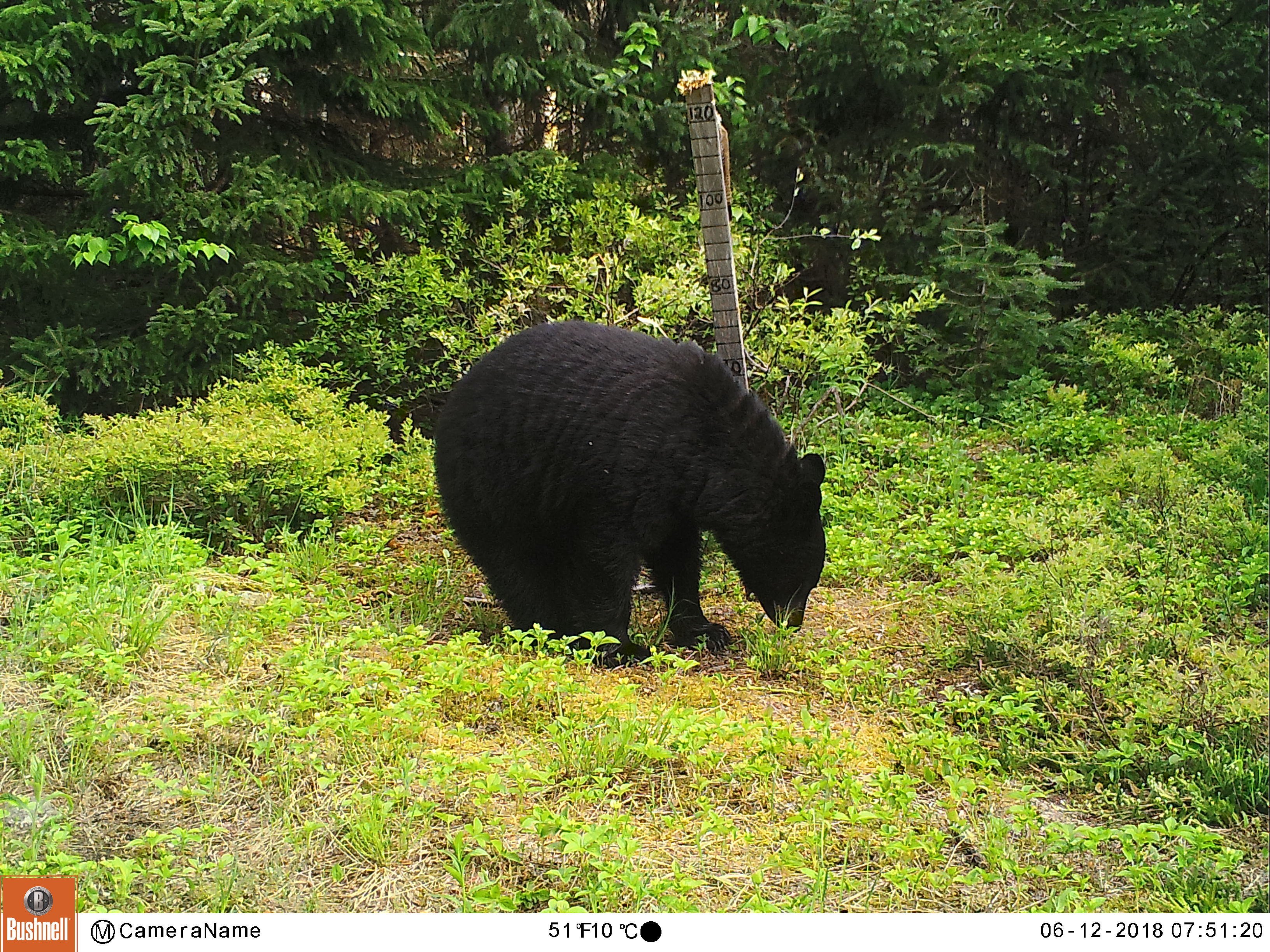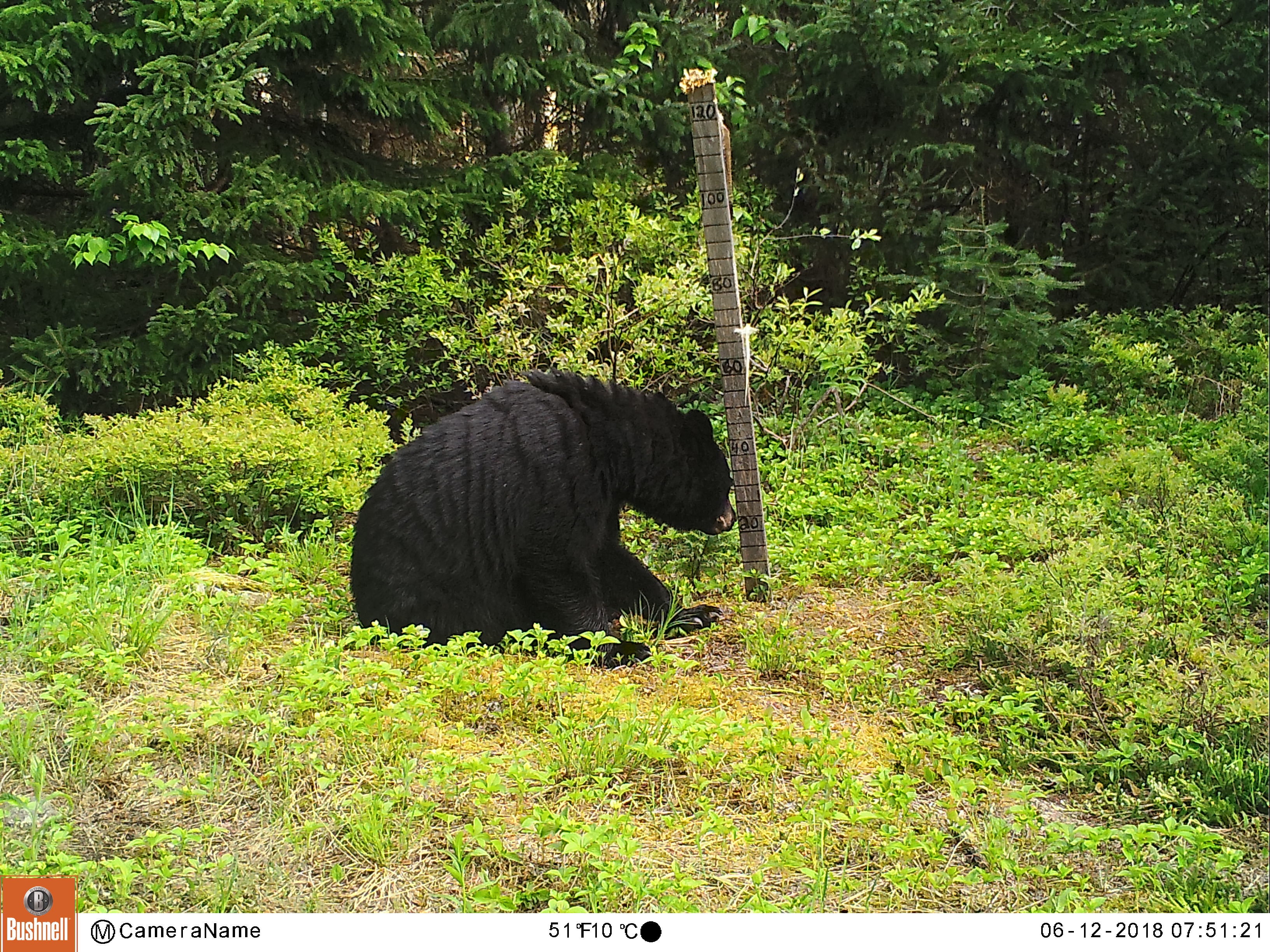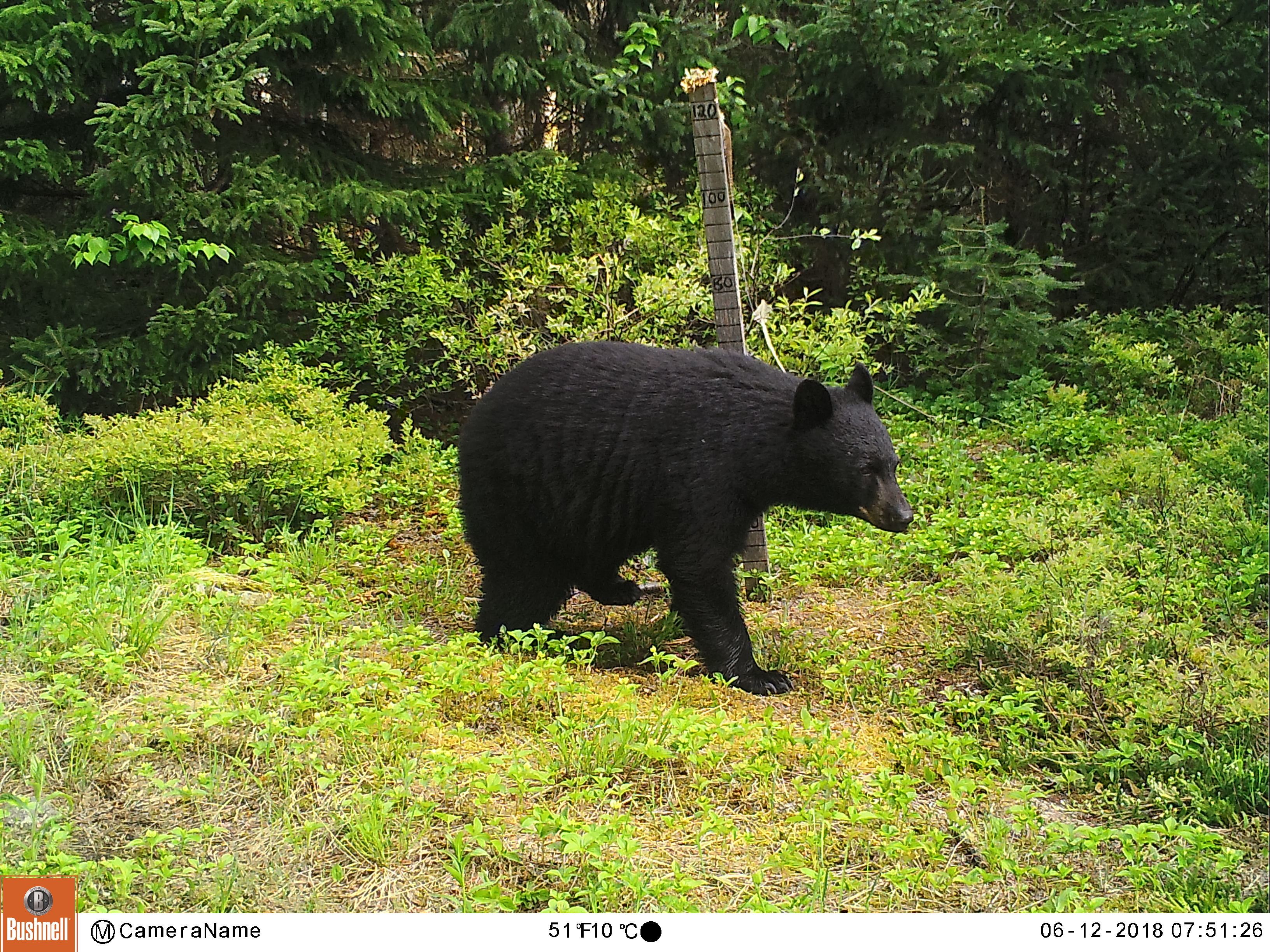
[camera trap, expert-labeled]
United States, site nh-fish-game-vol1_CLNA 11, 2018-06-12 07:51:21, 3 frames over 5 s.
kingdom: Animalia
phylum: Chordata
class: Mammalia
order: Carnivora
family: Ursidae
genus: Ursus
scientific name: Ursus americanus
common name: black bear